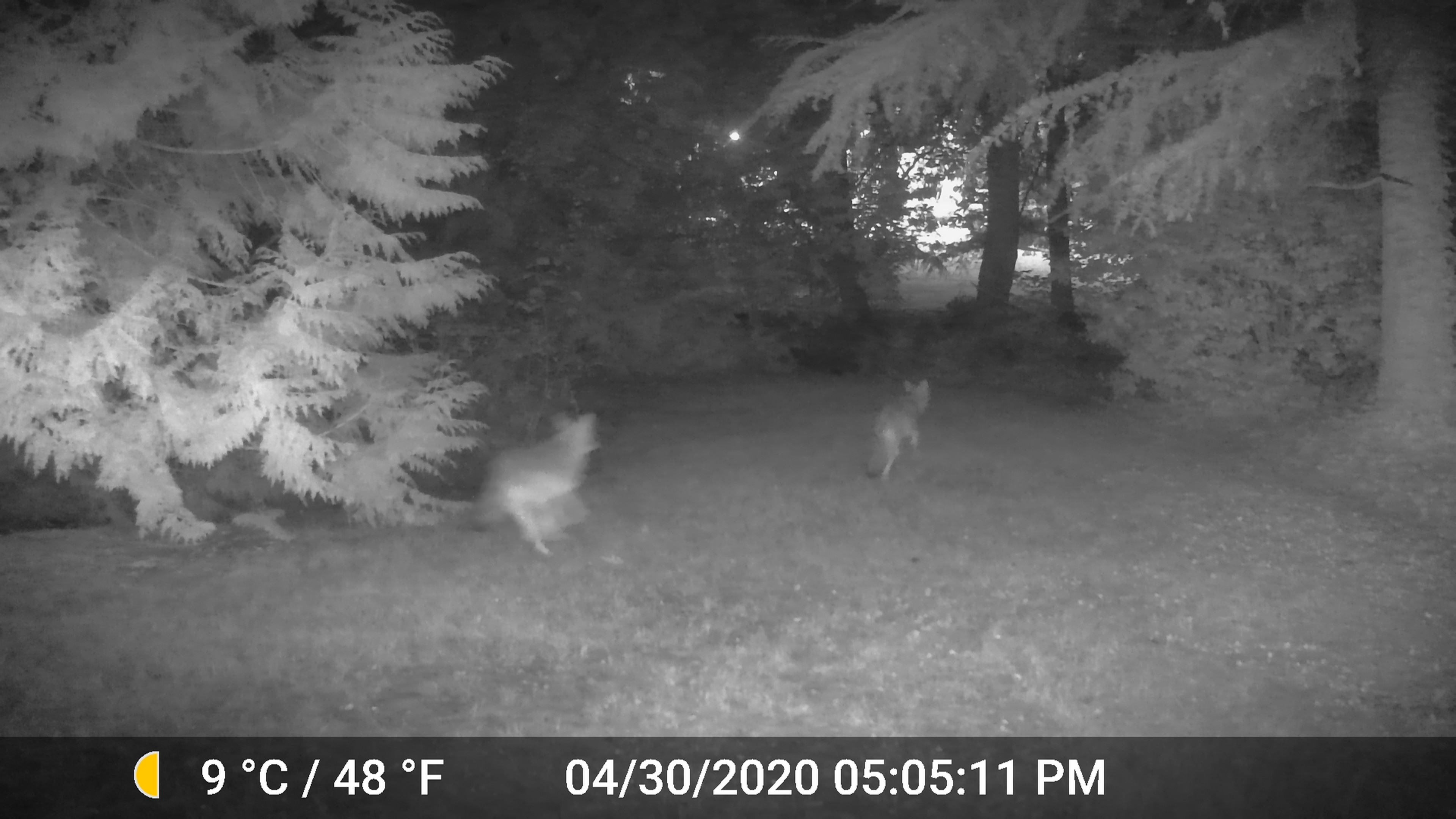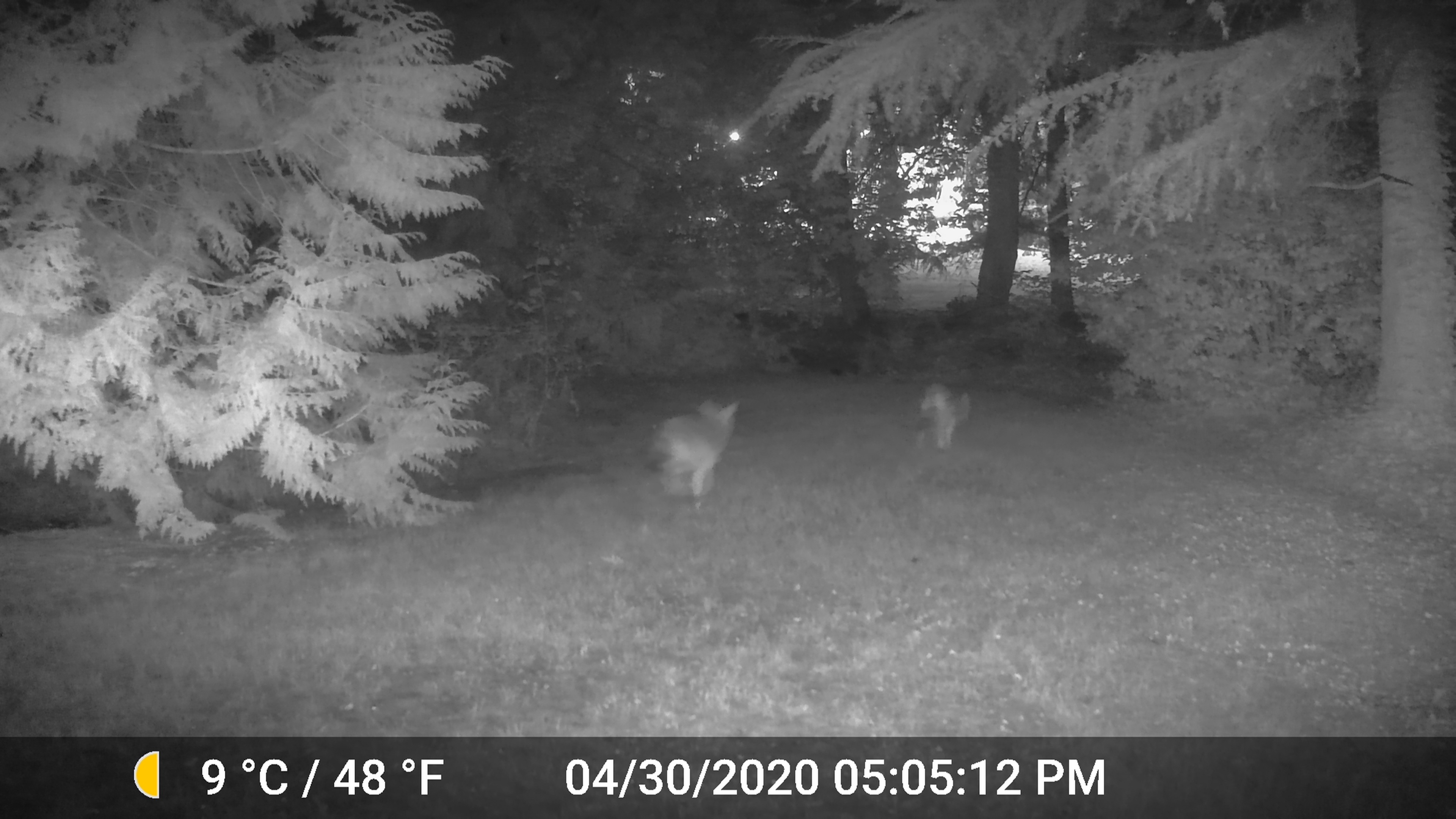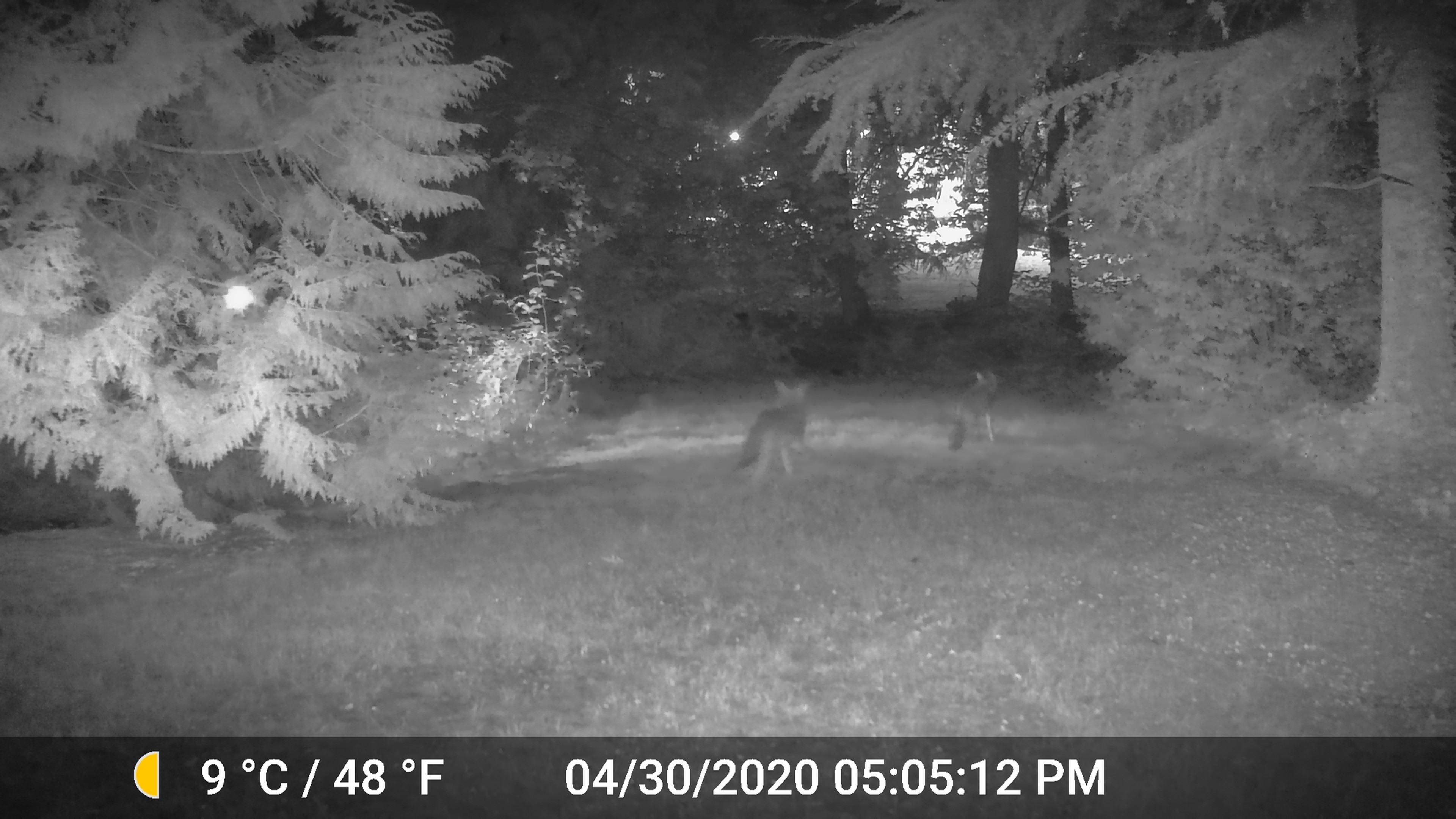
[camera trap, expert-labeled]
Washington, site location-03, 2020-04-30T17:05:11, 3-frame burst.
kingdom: Animalia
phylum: Chordata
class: Mammalia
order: Carnivora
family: Canidae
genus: Canis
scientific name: Canis latrans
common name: coyote